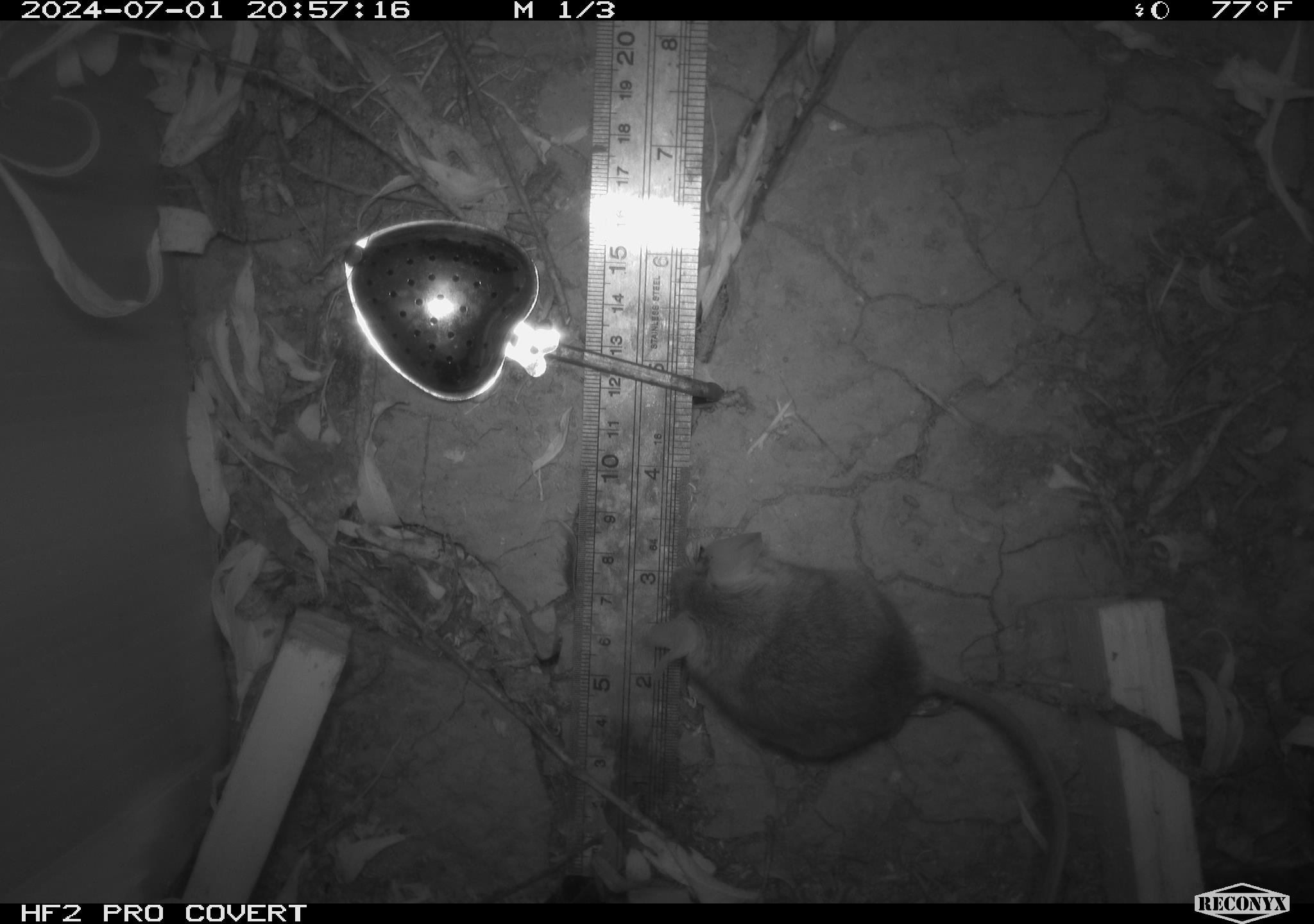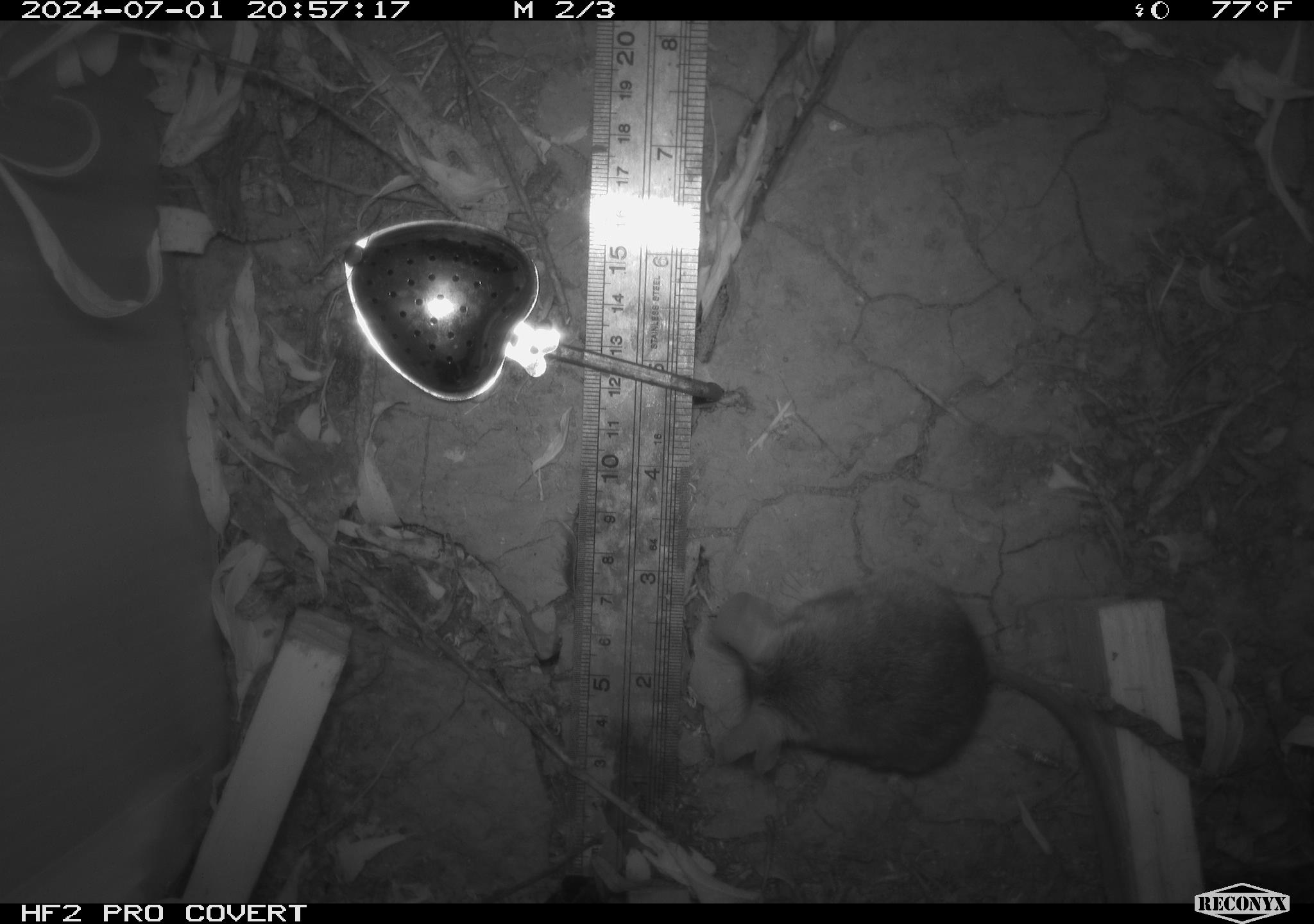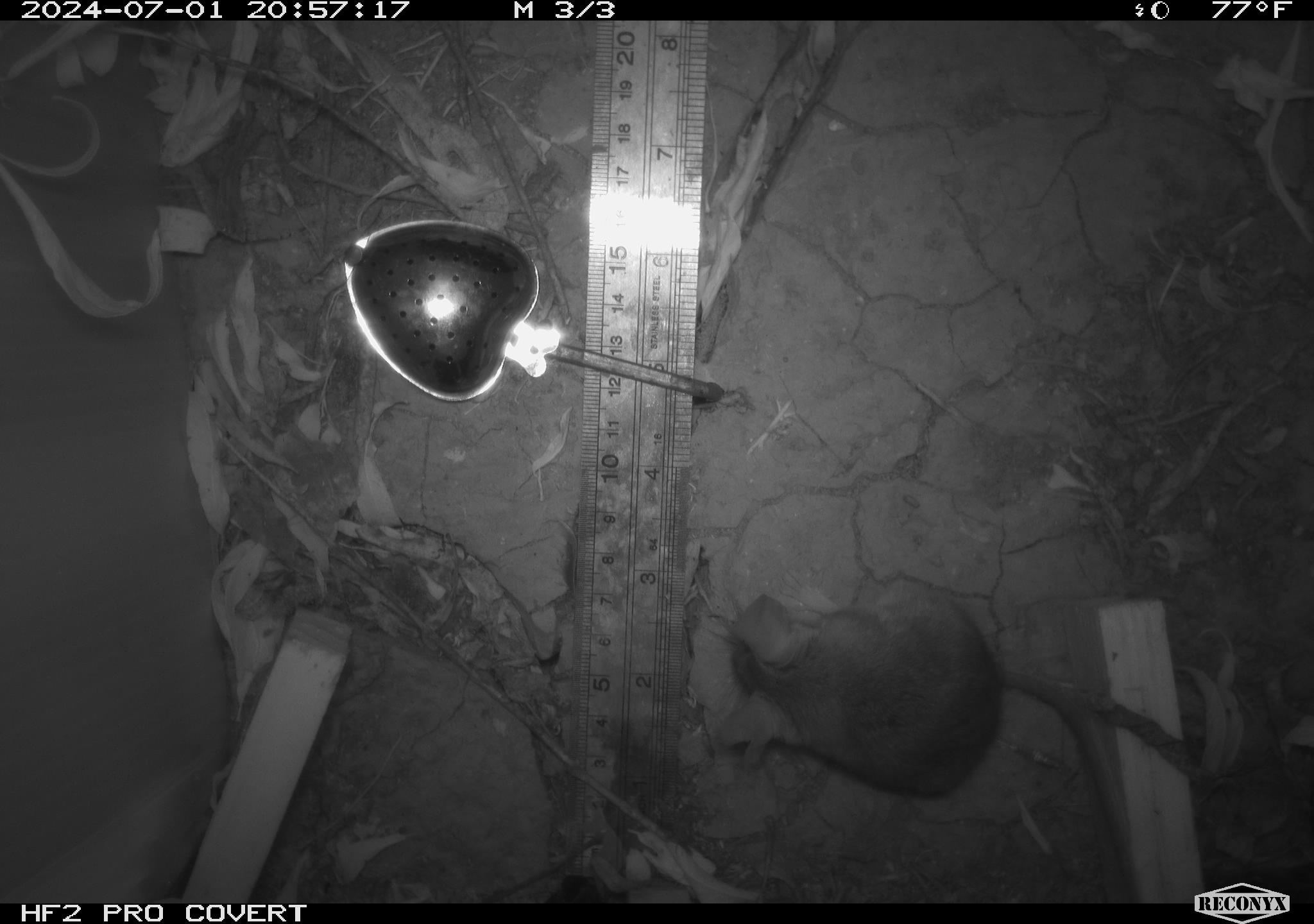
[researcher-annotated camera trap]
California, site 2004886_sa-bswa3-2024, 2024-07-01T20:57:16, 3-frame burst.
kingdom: Animalia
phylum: Chordata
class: Mammalia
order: Rodentia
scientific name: Rodentia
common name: mouse species